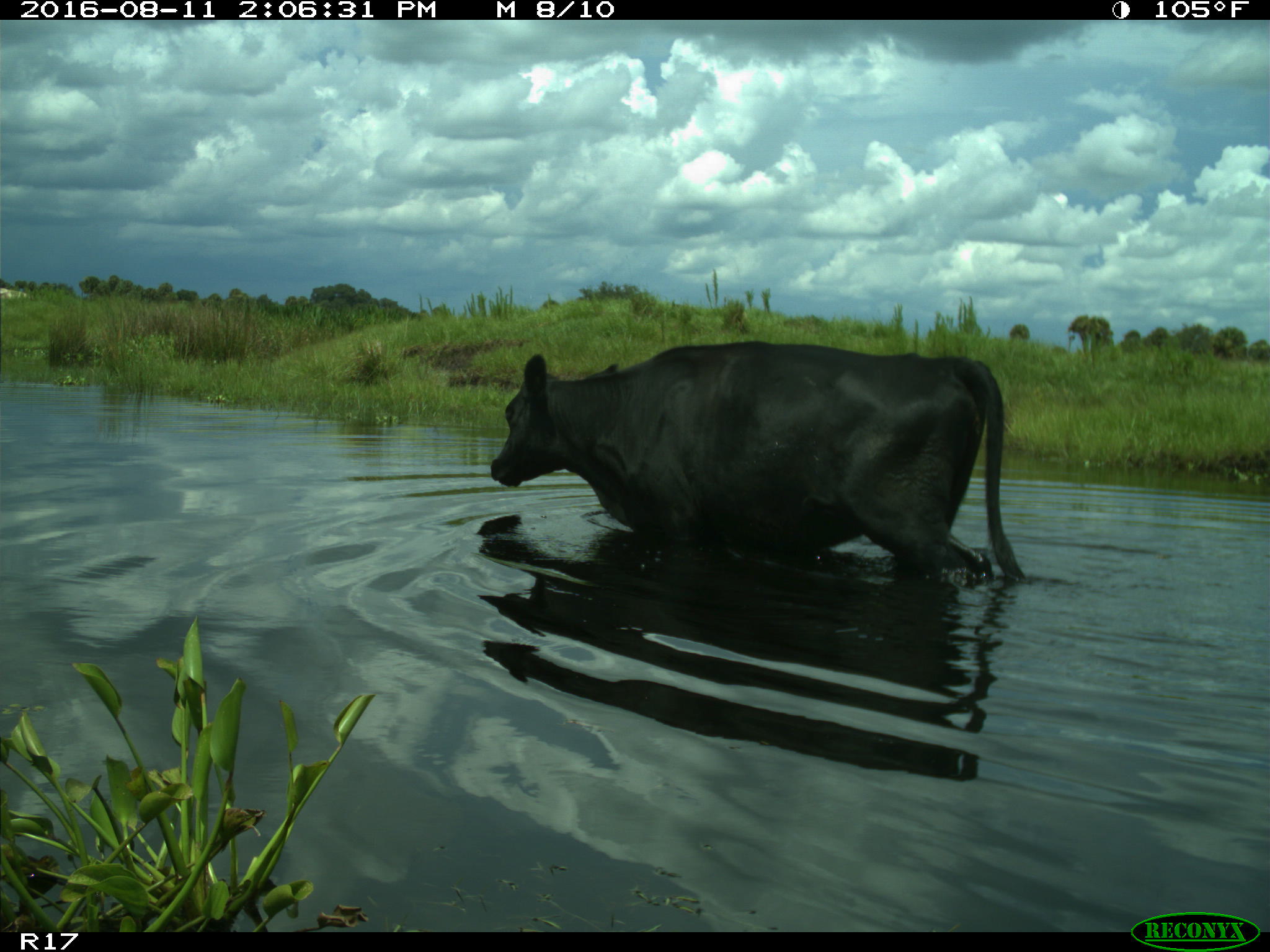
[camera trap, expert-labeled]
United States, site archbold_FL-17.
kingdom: Animalia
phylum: Chordata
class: Mammalia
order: Artiodactyla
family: Bovidae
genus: Bos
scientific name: Bos taurus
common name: domestic cow